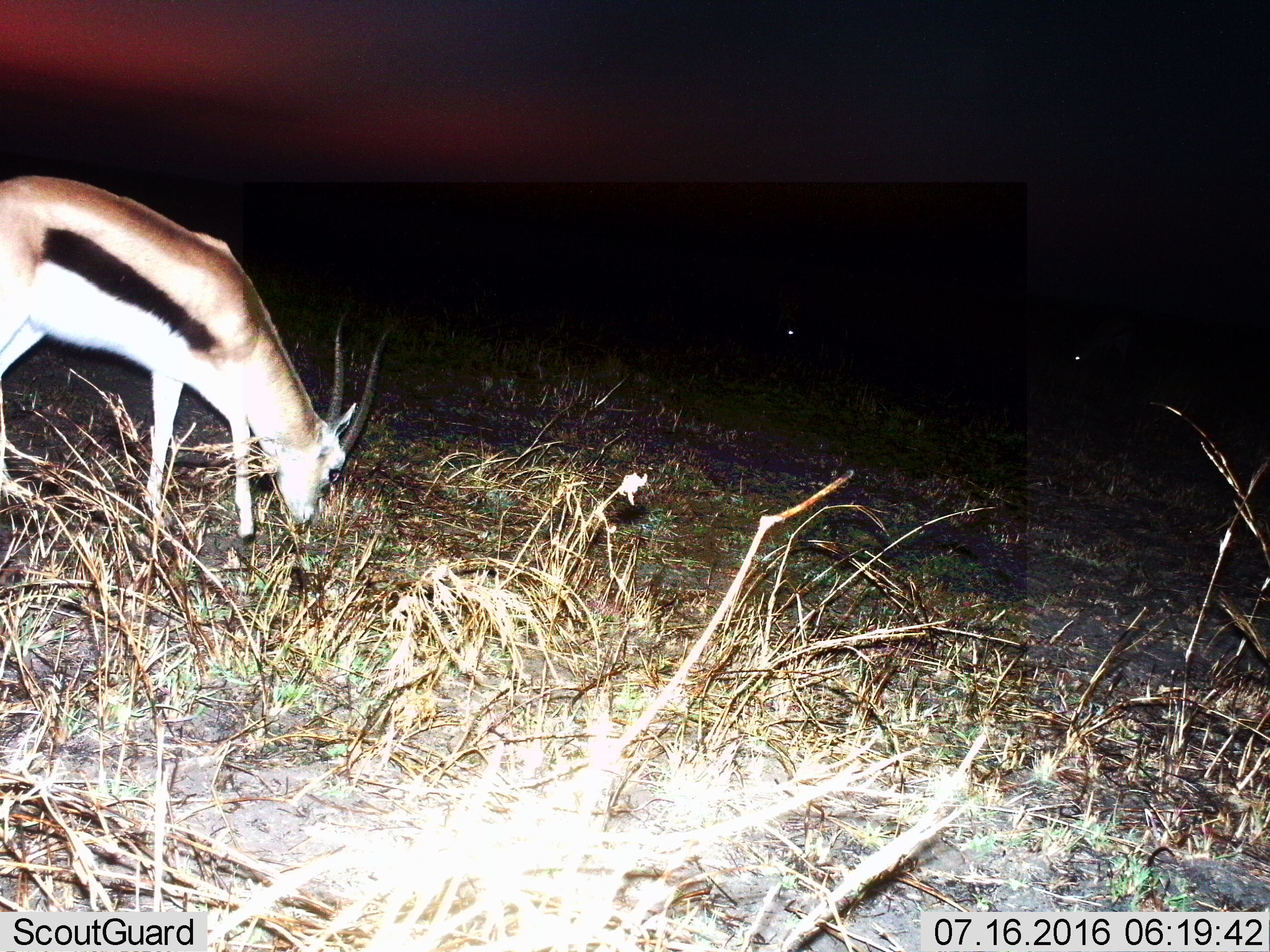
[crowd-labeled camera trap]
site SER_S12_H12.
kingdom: Animalia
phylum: Chordata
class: Mammalia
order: Artiodactyla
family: Bovidae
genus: Eudorcas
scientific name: Eudorcas thomsonii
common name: thomson's gazelle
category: gazellethomsons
Gazellethomsons (thomson's gazelle) (Eudorcas thomsonii), count 1. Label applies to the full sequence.